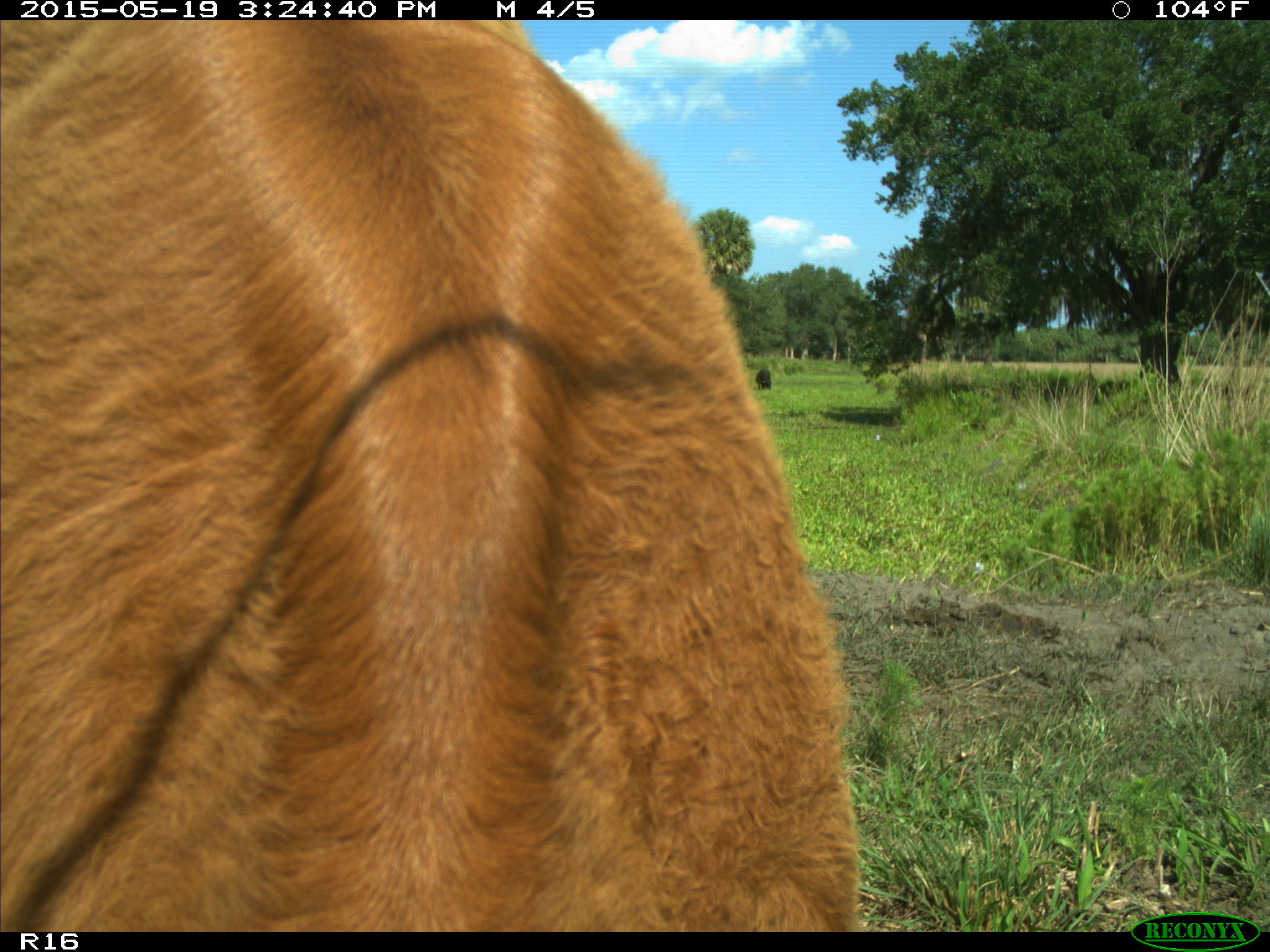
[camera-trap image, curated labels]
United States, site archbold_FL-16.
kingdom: Animalia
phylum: Chordata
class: Mammalia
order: Artiodactyla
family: Bovidae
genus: Bos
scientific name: Bos taurus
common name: domestic cow